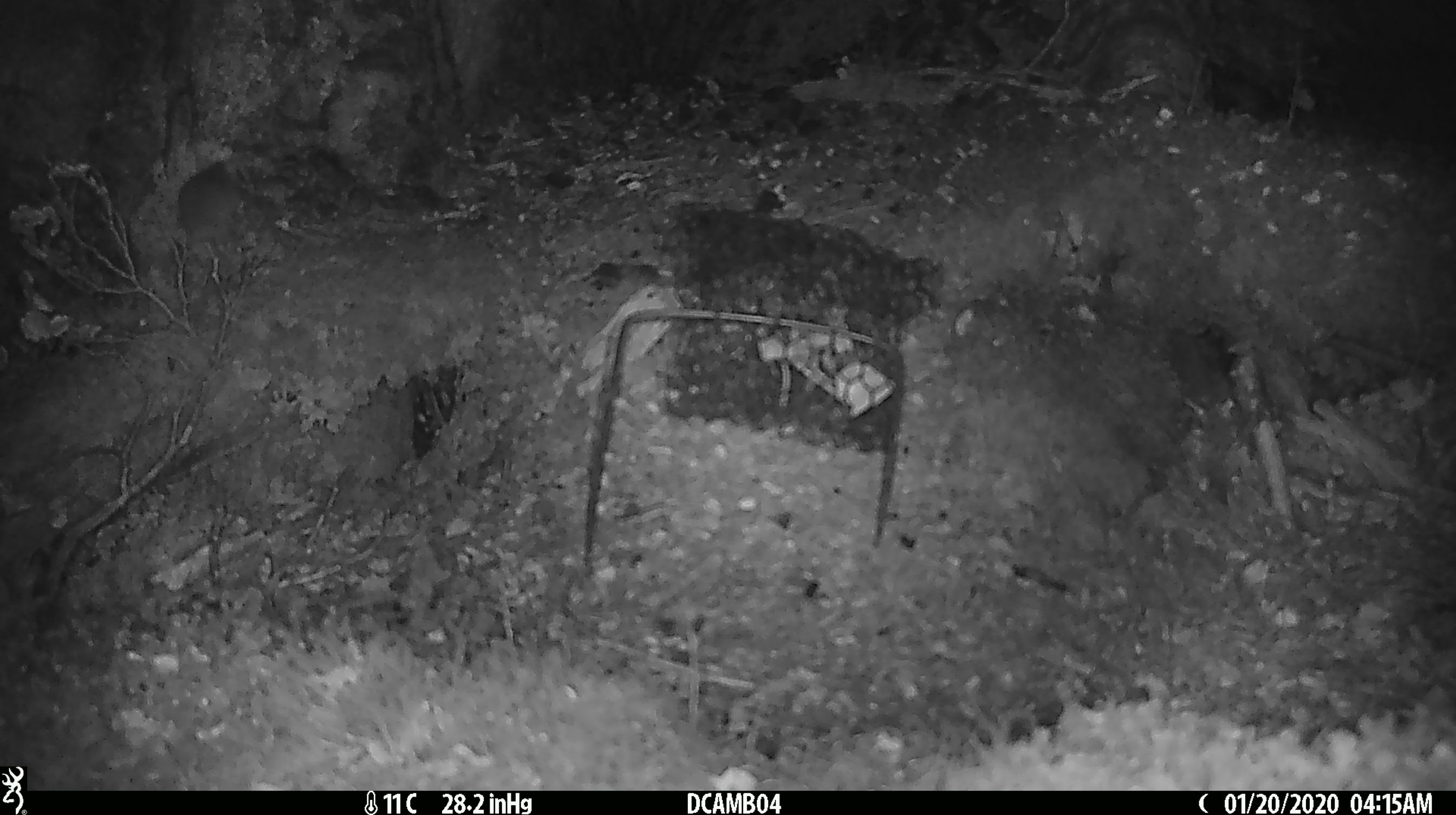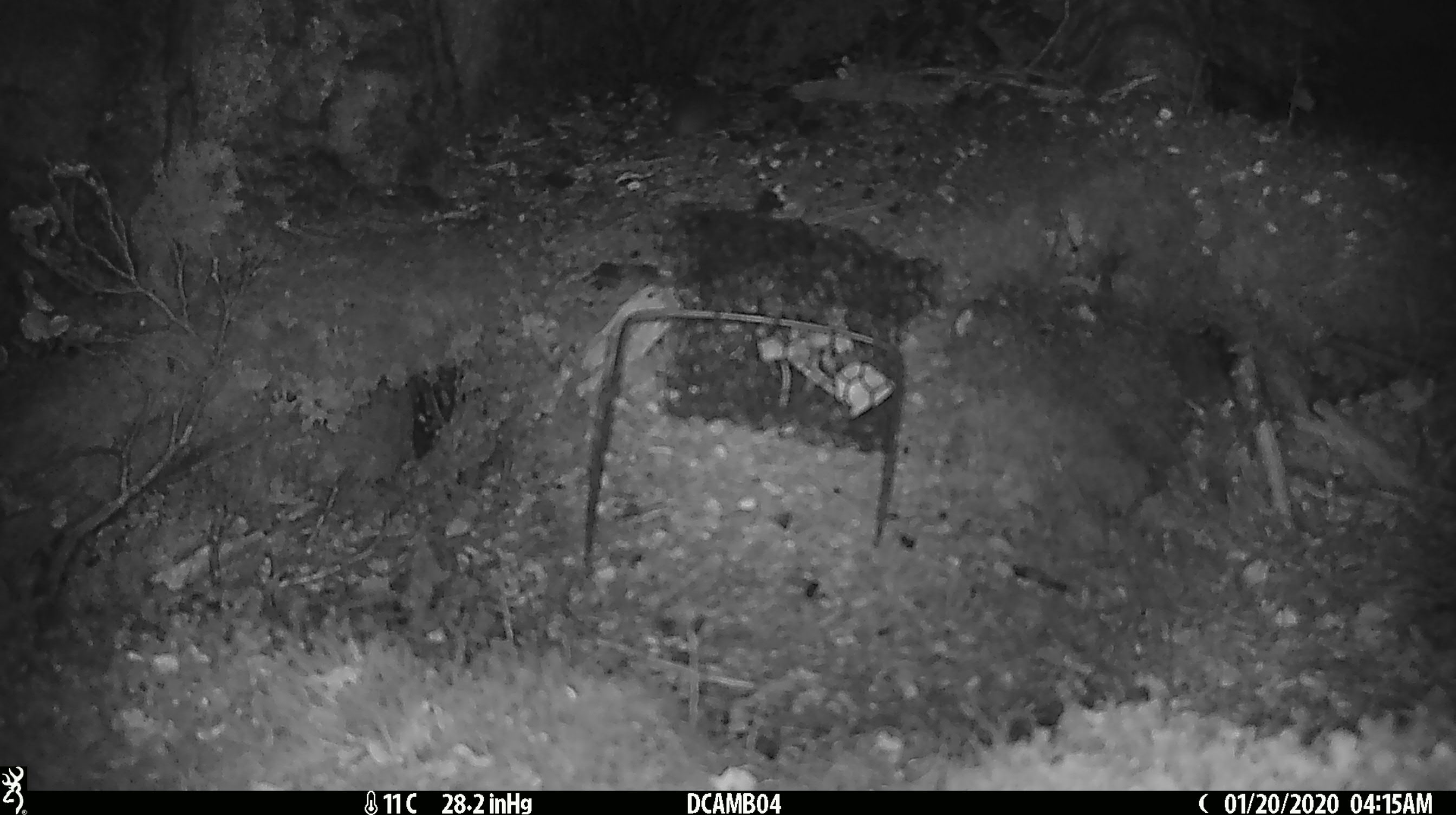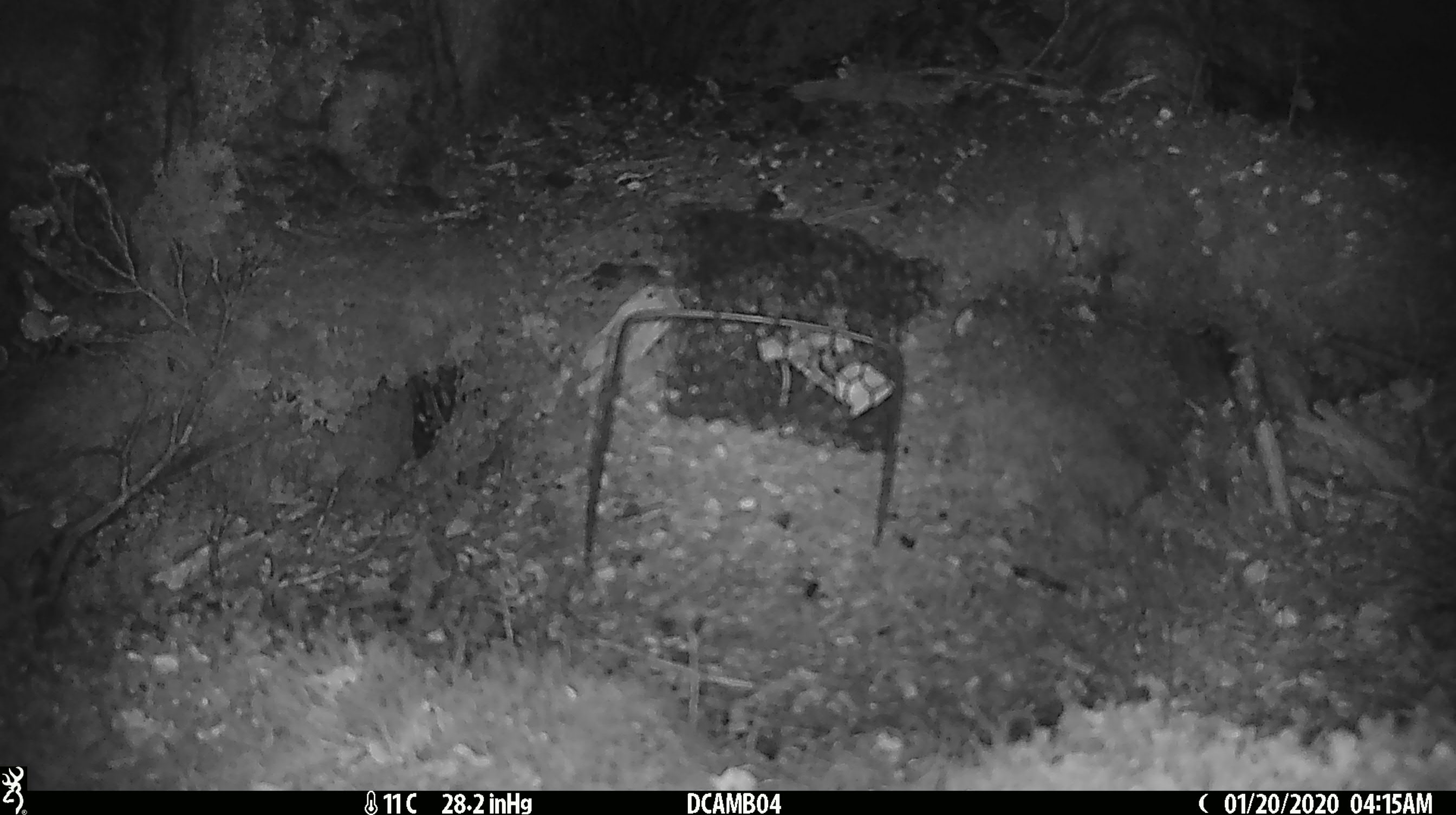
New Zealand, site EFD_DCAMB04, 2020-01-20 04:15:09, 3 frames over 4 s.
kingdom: Animalia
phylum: Chordata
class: Mammalia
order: Rodentia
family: Muridae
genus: Mus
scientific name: Mus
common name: mouse